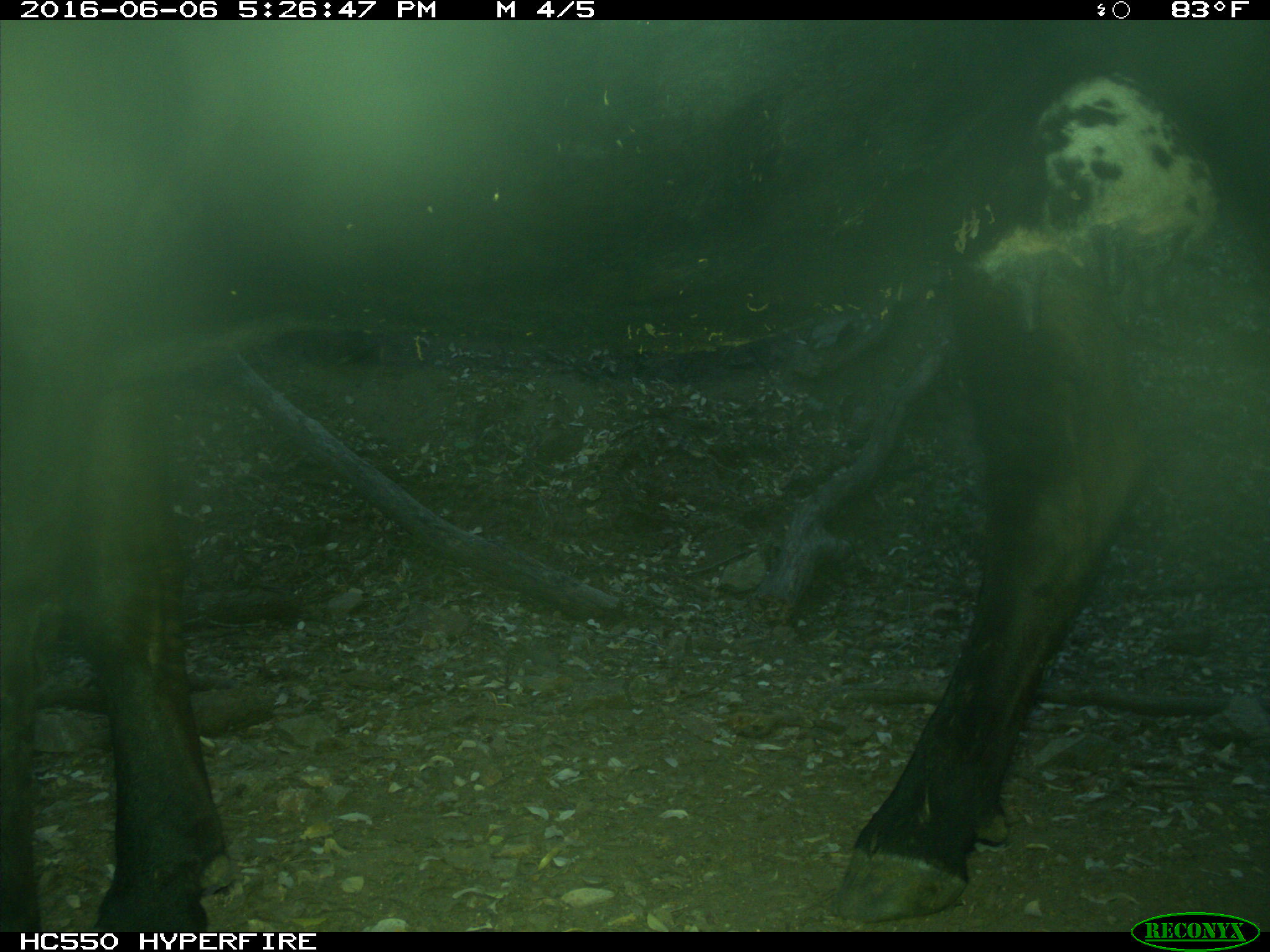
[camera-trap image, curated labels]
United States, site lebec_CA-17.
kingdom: Animalia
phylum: Chordata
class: Mammalia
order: Artiodactyla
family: Bovidae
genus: Bos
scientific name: Bos taurus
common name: domestic cow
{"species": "Bos taurus (domestic cow)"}